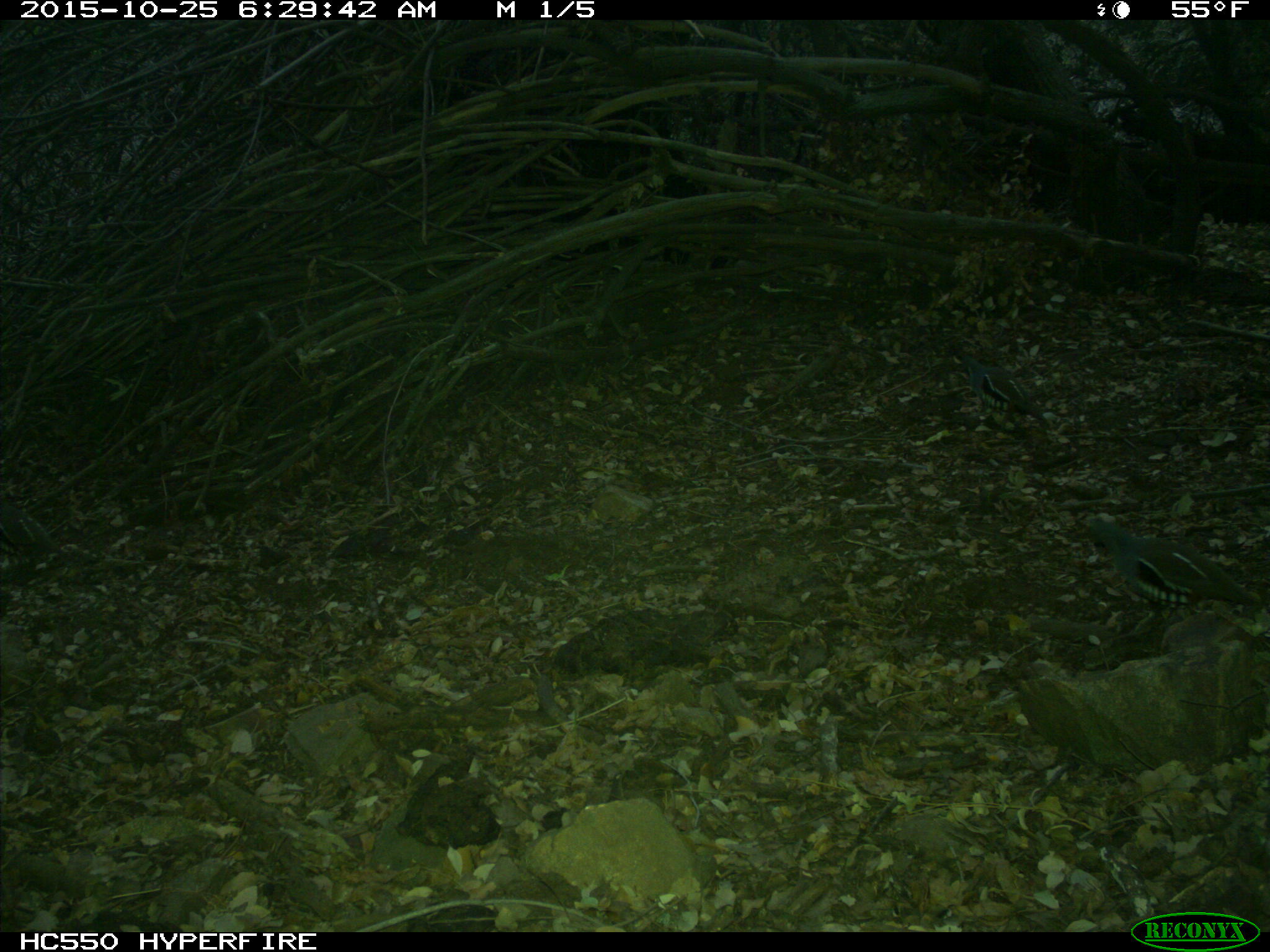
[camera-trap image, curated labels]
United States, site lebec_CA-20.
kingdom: Animalia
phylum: Chordata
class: Aves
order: Galliformes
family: Odontophoridae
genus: Callipepla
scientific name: Callipepla californica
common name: california quail